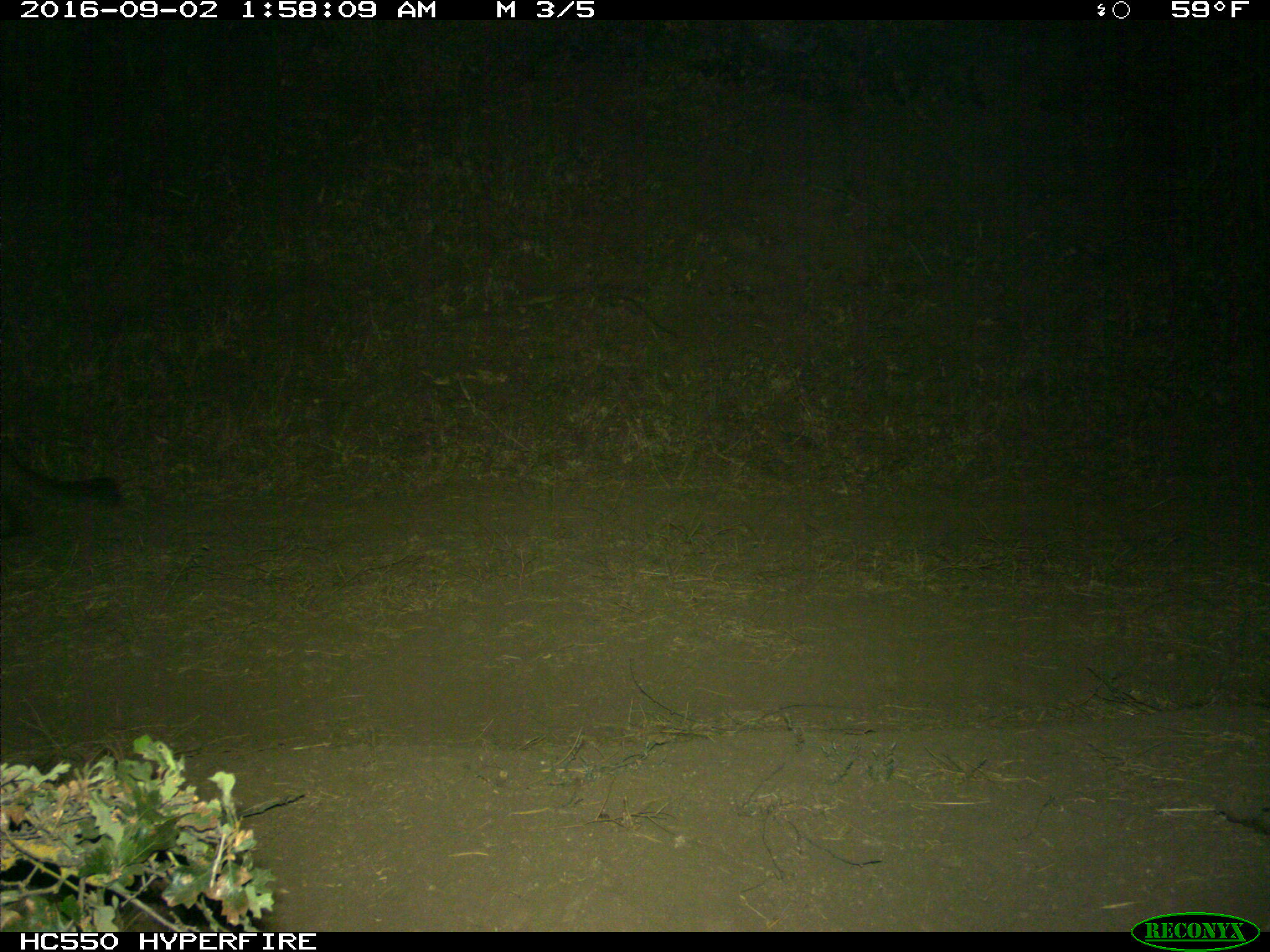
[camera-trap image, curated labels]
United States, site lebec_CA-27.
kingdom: Animalia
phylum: Chordata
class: Mammalia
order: Carnivora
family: Felidae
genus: Puma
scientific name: Puma concolor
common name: mountain lion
Puma concolor (mountain lion).